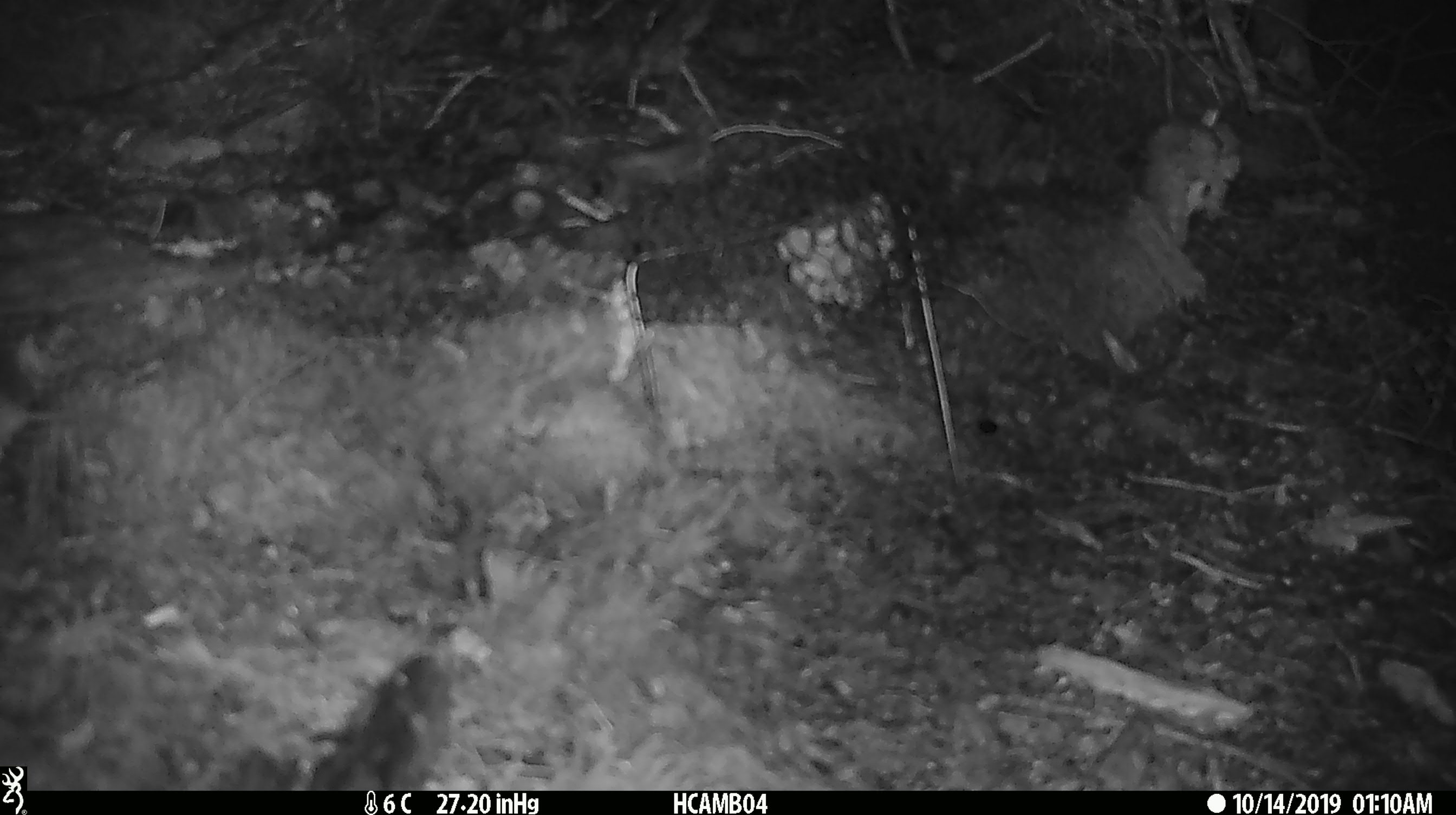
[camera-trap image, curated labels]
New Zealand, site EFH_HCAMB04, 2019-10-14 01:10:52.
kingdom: Animalia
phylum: Chordata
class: Mammalia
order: Rodentia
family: Muridae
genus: Mus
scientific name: Mus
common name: mouse